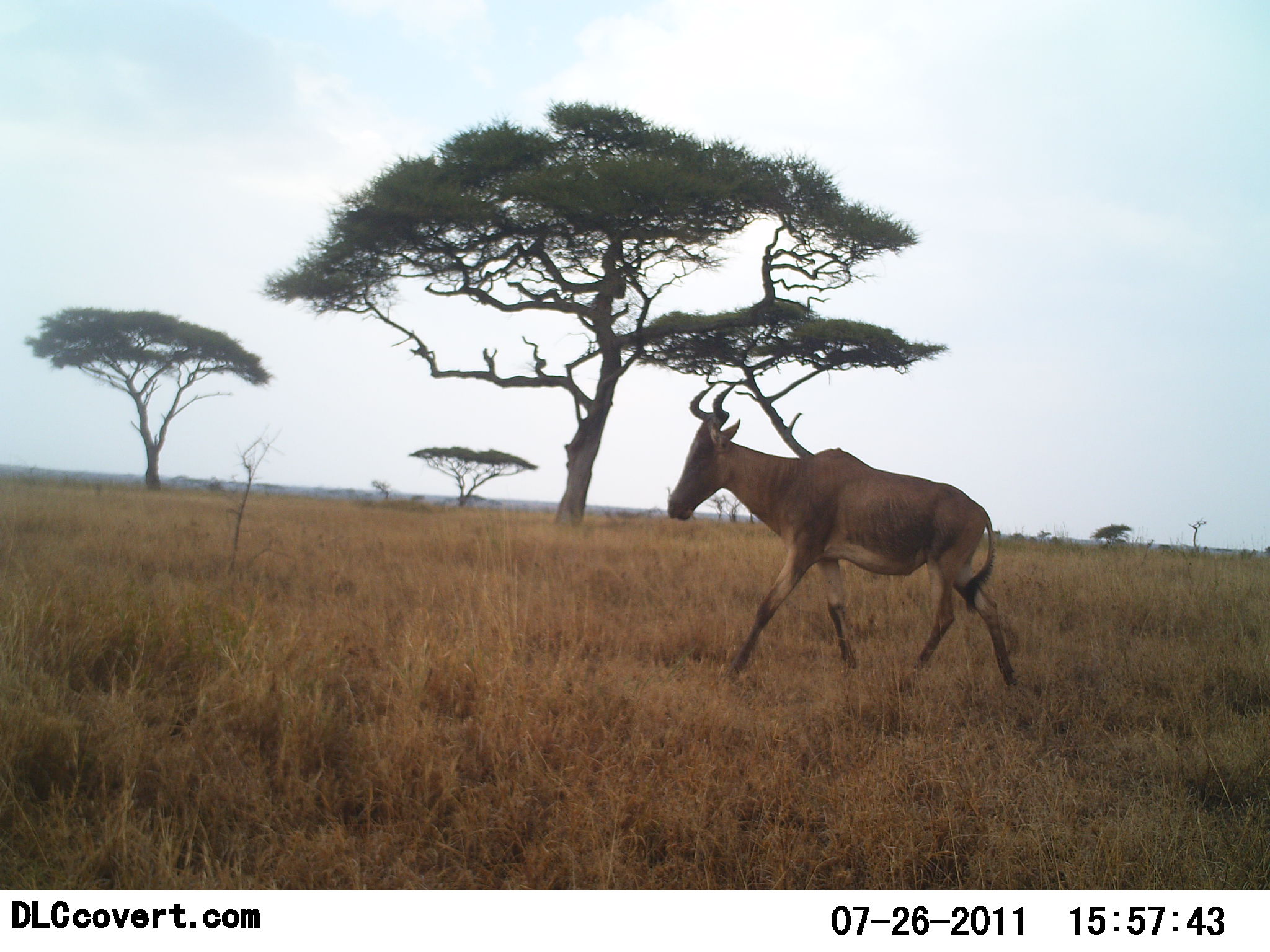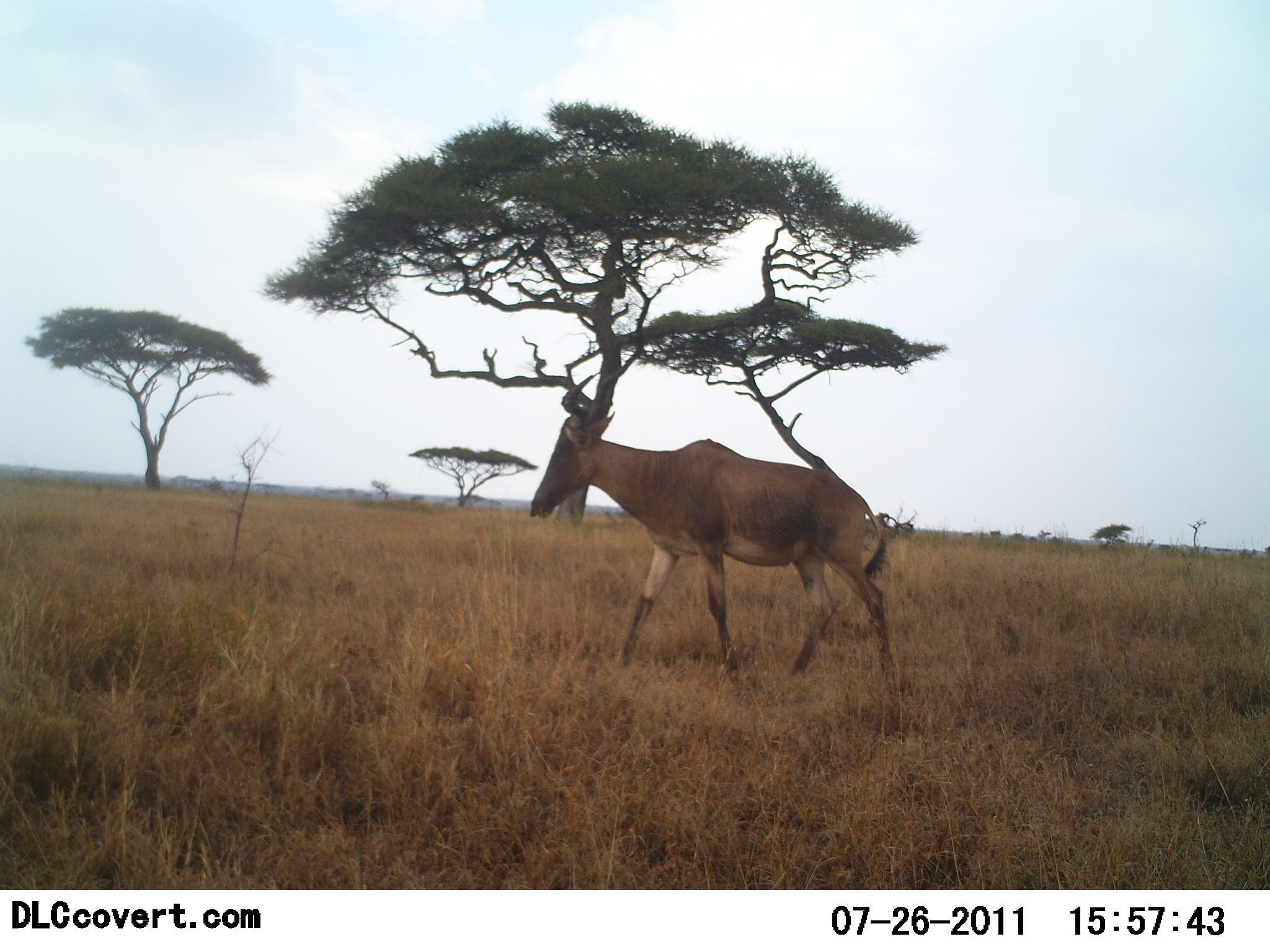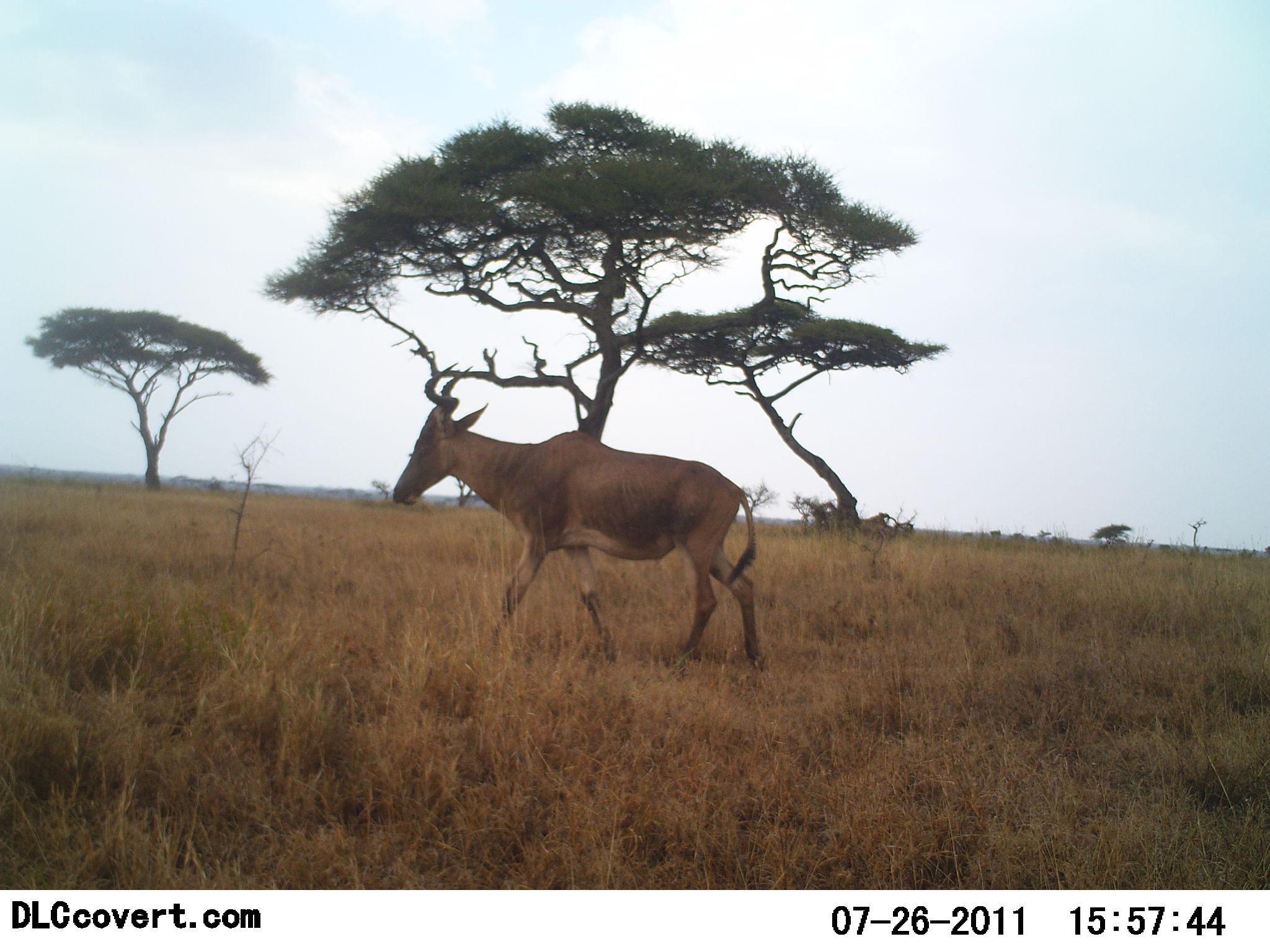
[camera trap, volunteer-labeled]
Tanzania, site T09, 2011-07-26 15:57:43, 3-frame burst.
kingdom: Animalia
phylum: Chordata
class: Mammalia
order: Artiodactyla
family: Bovidae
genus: Alcelaphus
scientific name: Alcelaphus buselaphus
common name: hartebeest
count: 1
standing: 0%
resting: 0%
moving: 100%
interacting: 0%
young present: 0%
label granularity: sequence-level